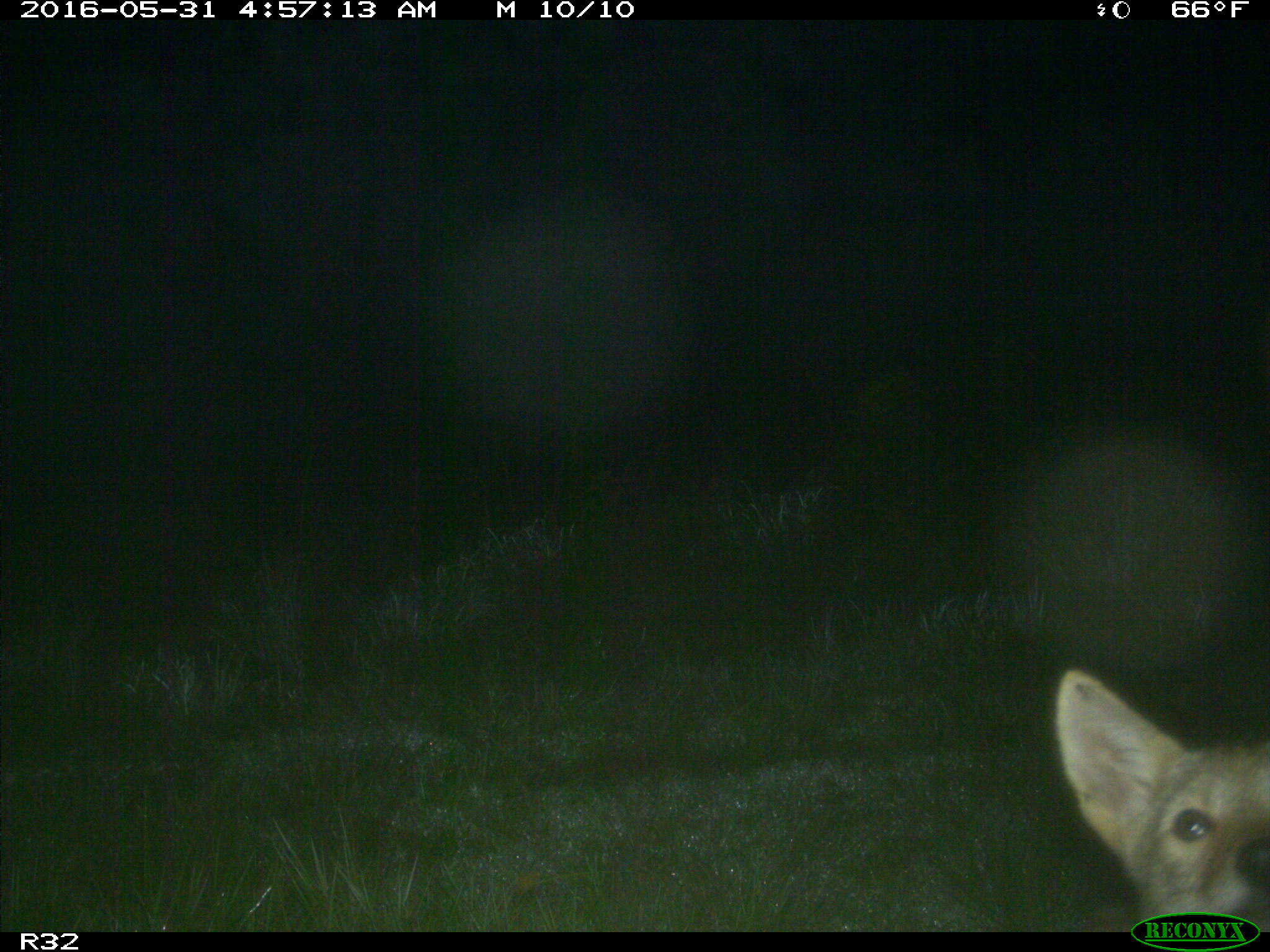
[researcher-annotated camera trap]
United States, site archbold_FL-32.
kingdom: Animalia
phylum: Chordata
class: Mammalia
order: Carnivora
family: Canidae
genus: Canis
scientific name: Canis latrans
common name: coyote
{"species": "Canis latrans (coyote)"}